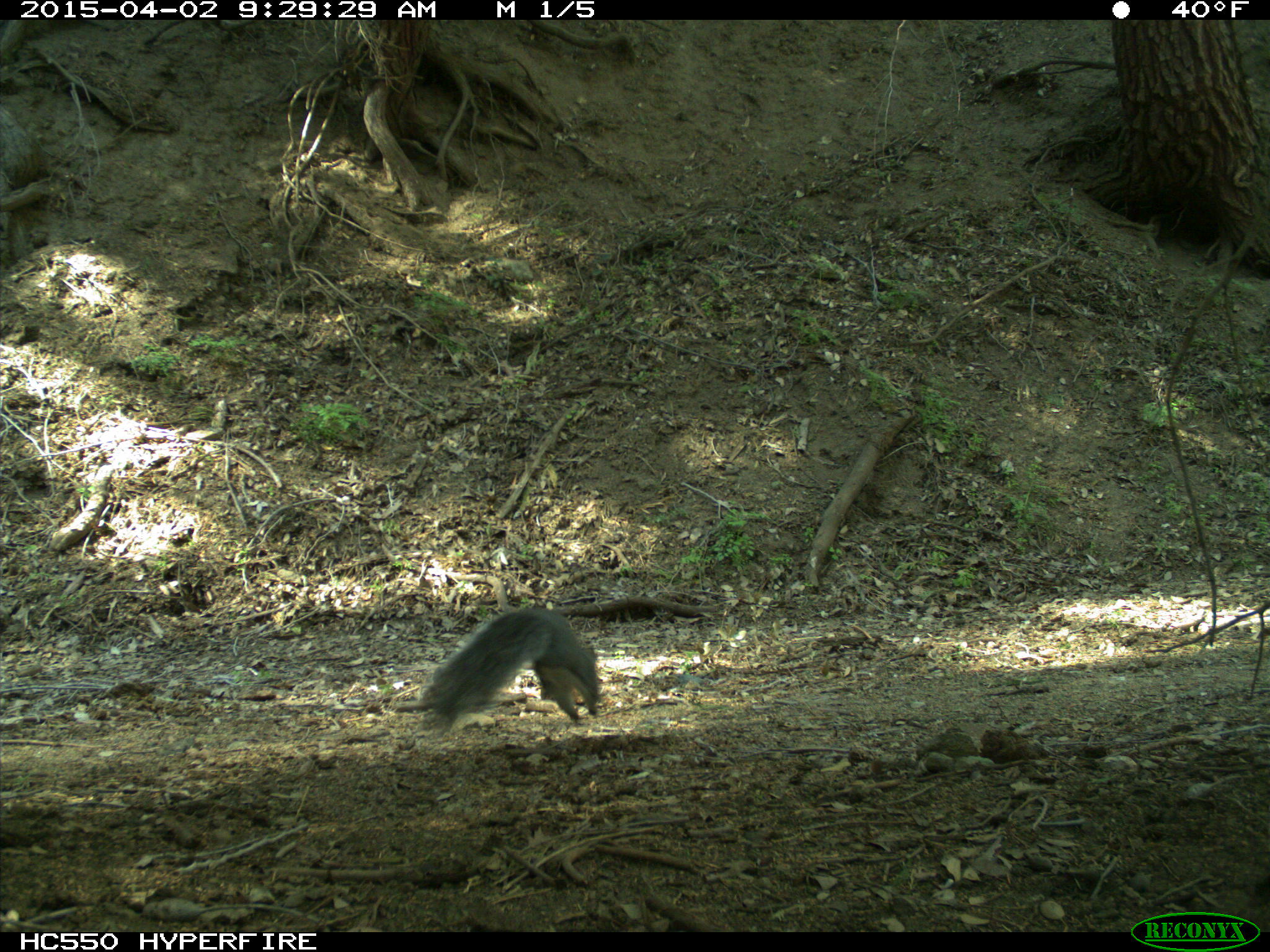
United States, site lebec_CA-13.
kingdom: Animalia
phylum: Chordata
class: Mammalia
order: Rodentia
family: Sciuridae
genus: Sciurus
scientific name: Sciurus carolinensis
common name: eastern gray squirrel